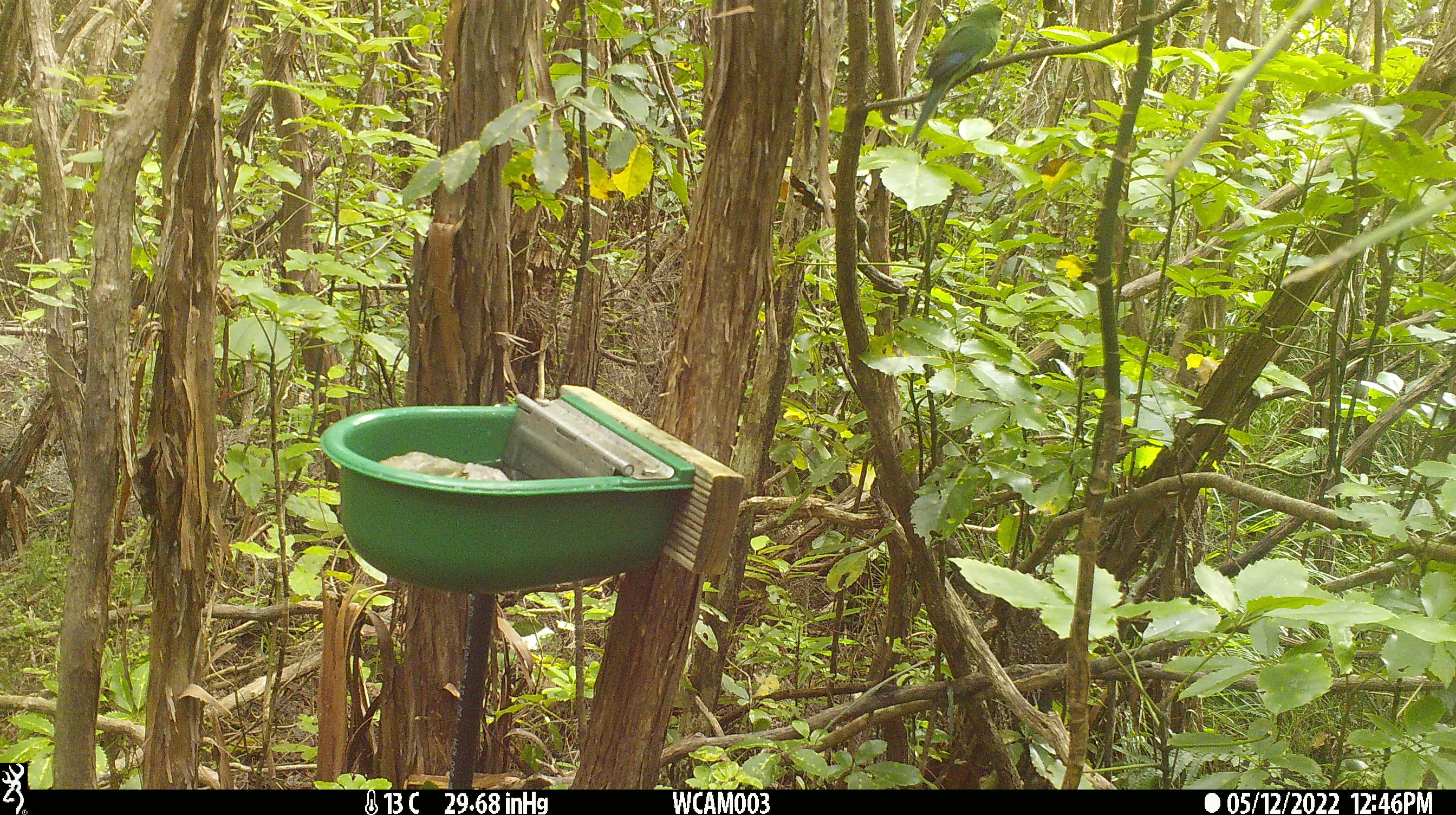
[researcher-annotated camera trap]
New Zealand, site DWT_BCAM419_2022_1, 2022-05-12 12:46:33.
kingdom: Animalia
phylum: Chordata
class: Aves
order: Psittaciformes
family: Psittaculidae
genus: Cyanoramphus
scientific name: Cyanoramphus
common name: parakeet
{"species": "parakeet (Cyanoramphus)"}